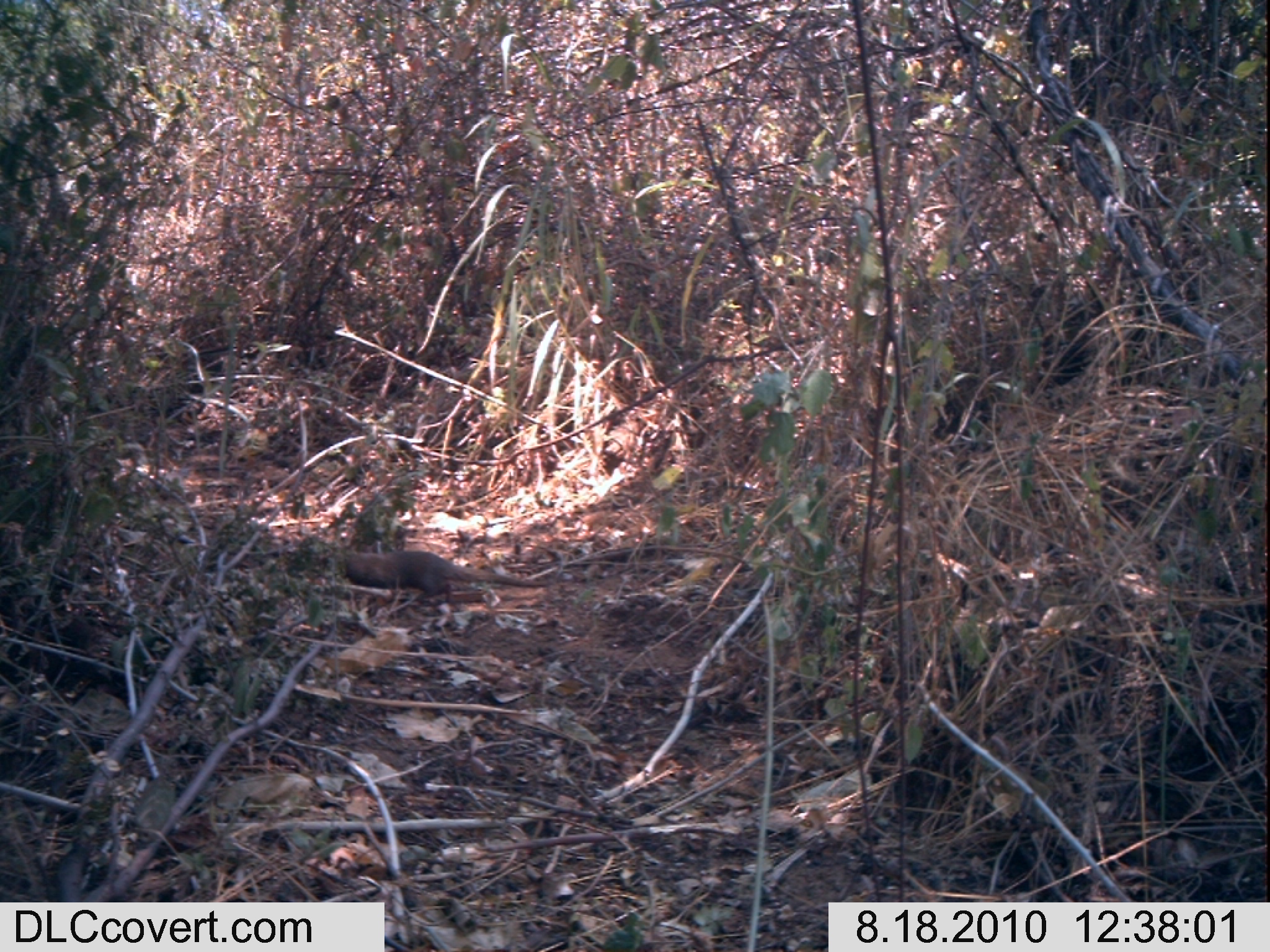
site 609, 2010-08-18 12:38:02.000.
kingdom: Animalia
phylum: Chordata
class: Mammalia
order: Carnivora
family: Herpestidae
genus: Helogale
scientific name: Helogale parvula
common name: common dwarf mongoose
Helogale parvula (common dwarf mongoose), count 1.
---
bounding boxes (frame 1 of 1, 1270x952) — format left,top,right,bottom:
helogale parvula: 342,549,563,603